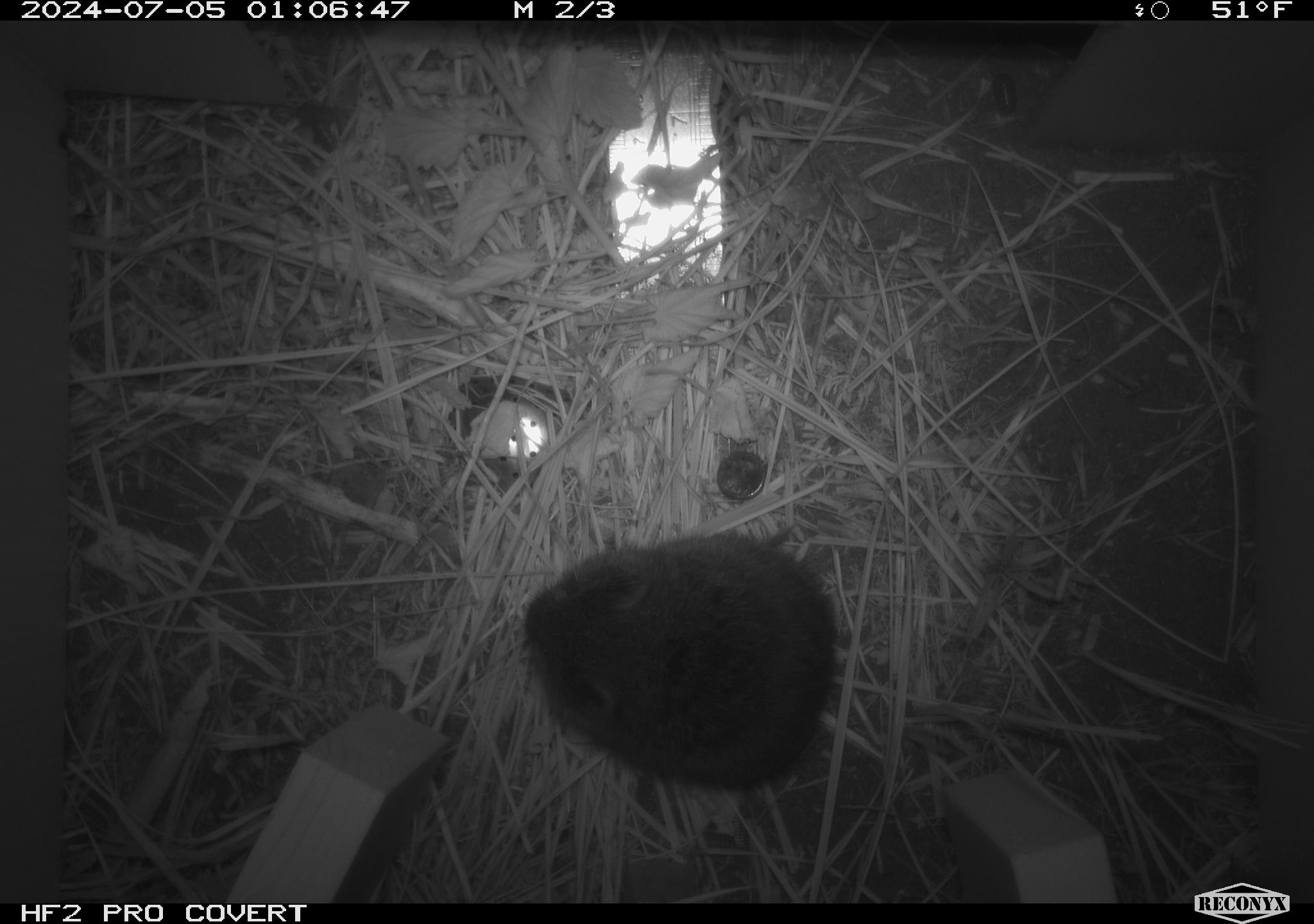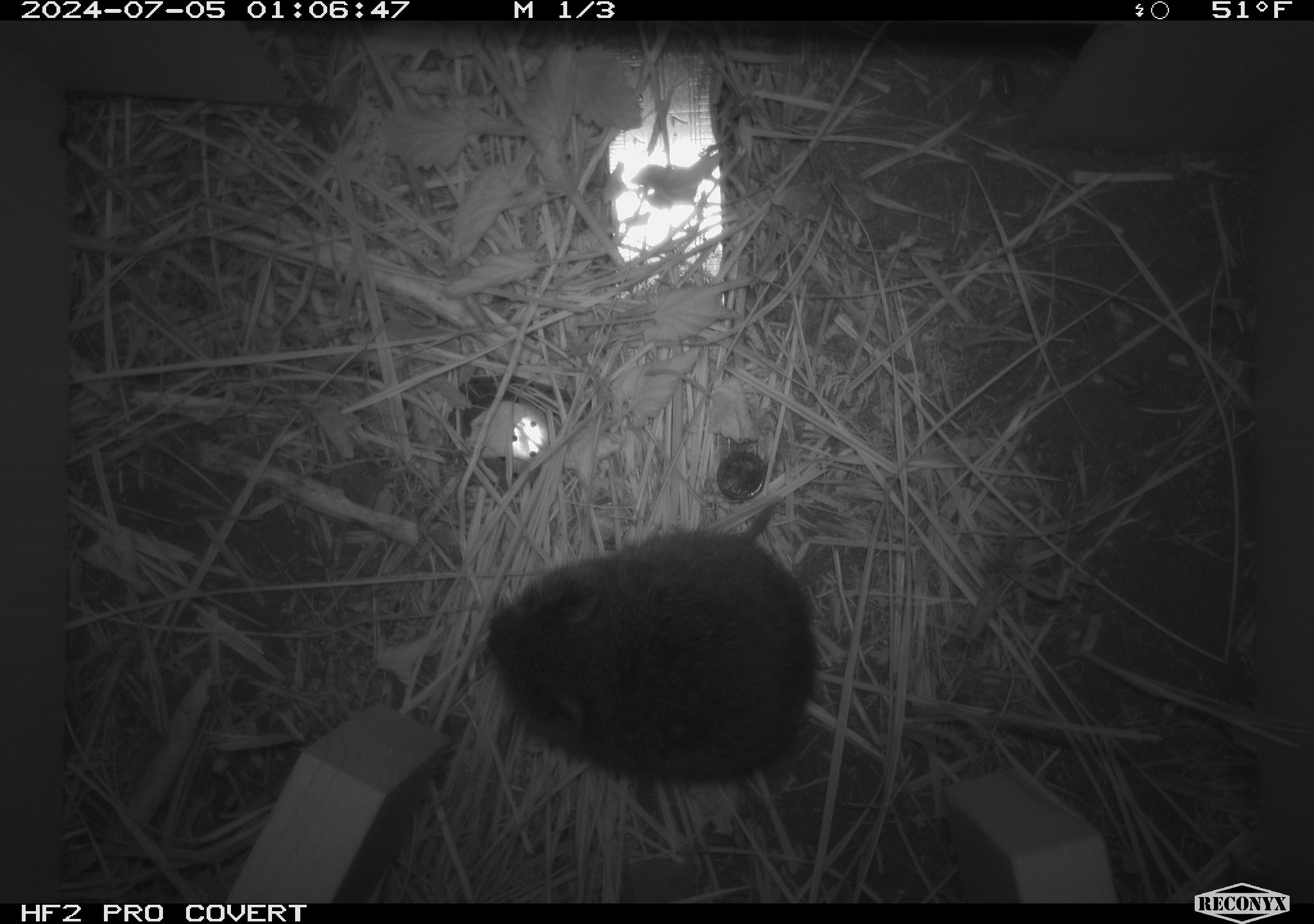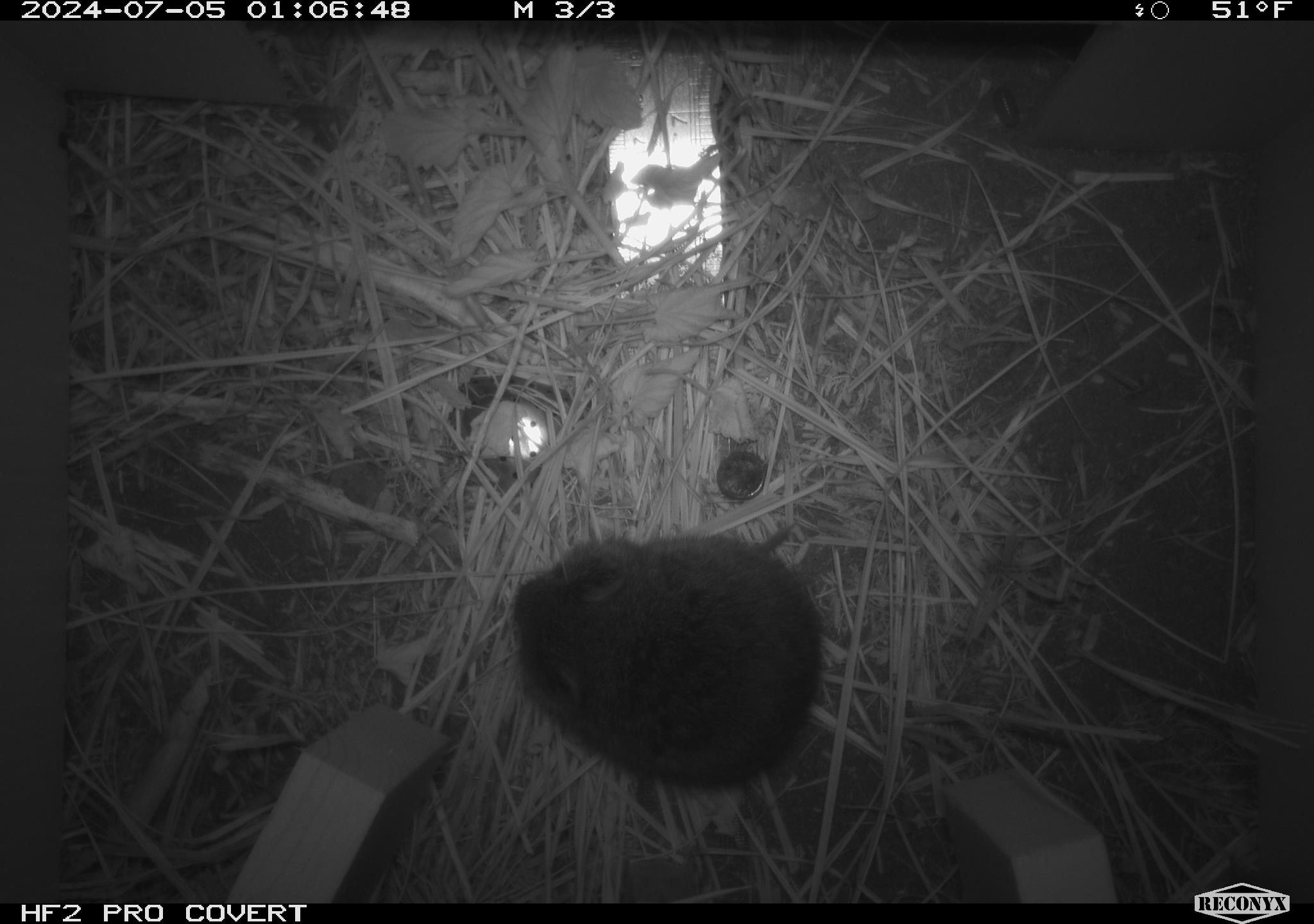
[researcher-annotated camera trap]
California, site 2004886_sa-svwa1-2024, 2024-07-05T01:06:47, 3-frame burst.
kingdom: Animalia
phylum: Chordata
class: Mammalia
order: Rodentia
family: Cricetidae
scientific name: Arvicolinae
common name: voles, lemmings, and muskrats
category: arvicolinae subfamily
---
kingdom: Animalia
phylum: Arthropoda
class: Malacostraca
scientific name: Malacostraca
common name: amphipods, crabs, isopods, krill, lobsters and shrimps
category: malacostracan